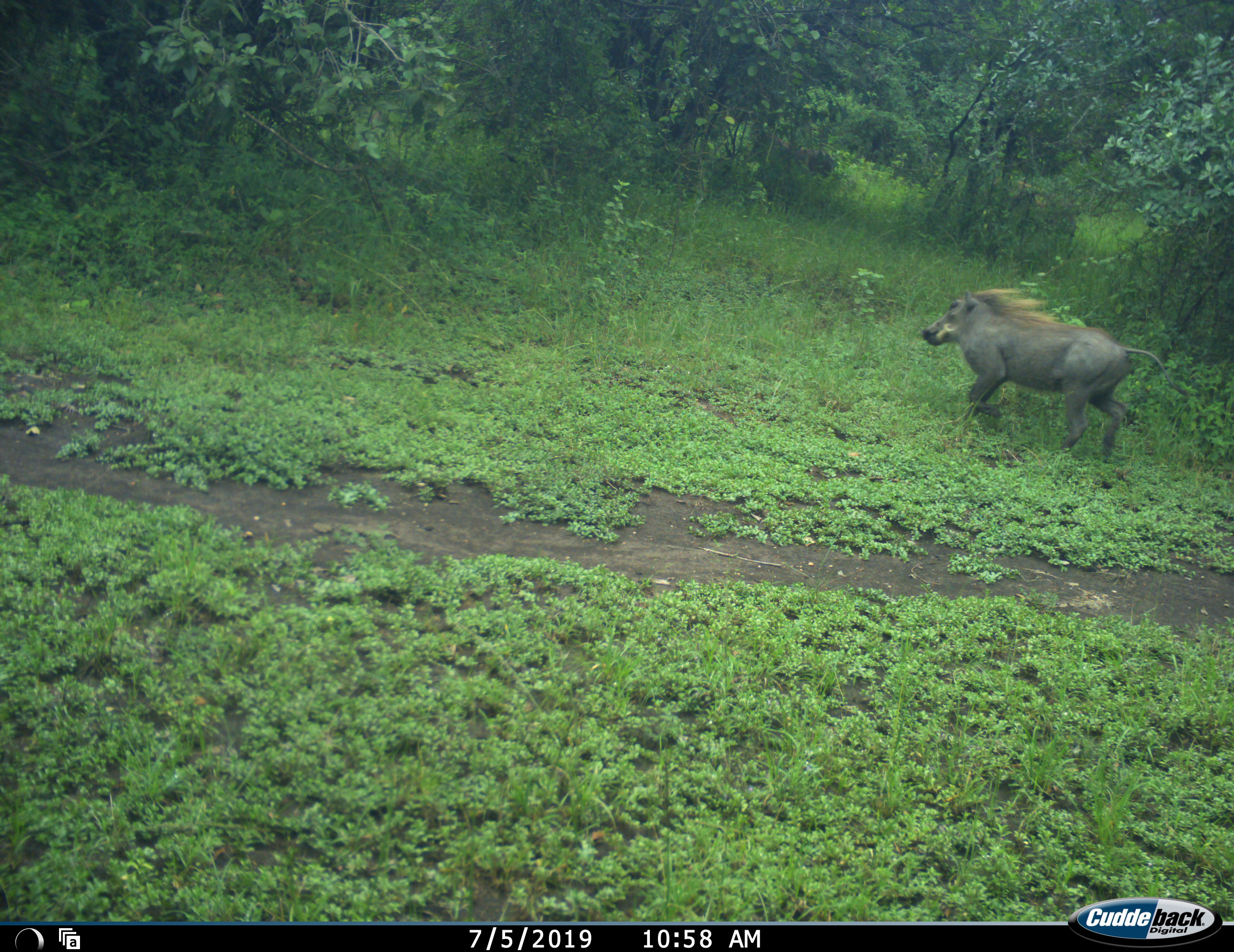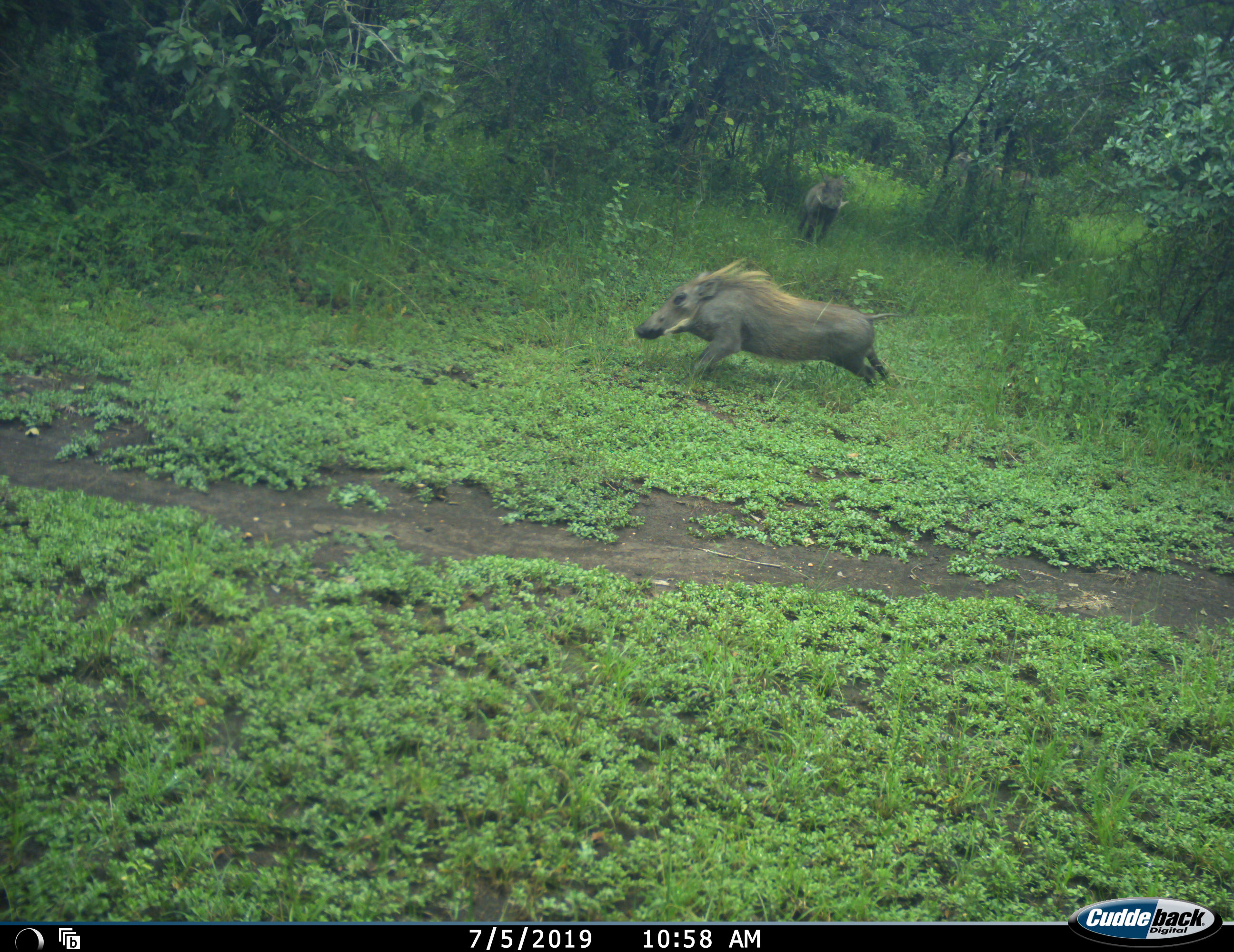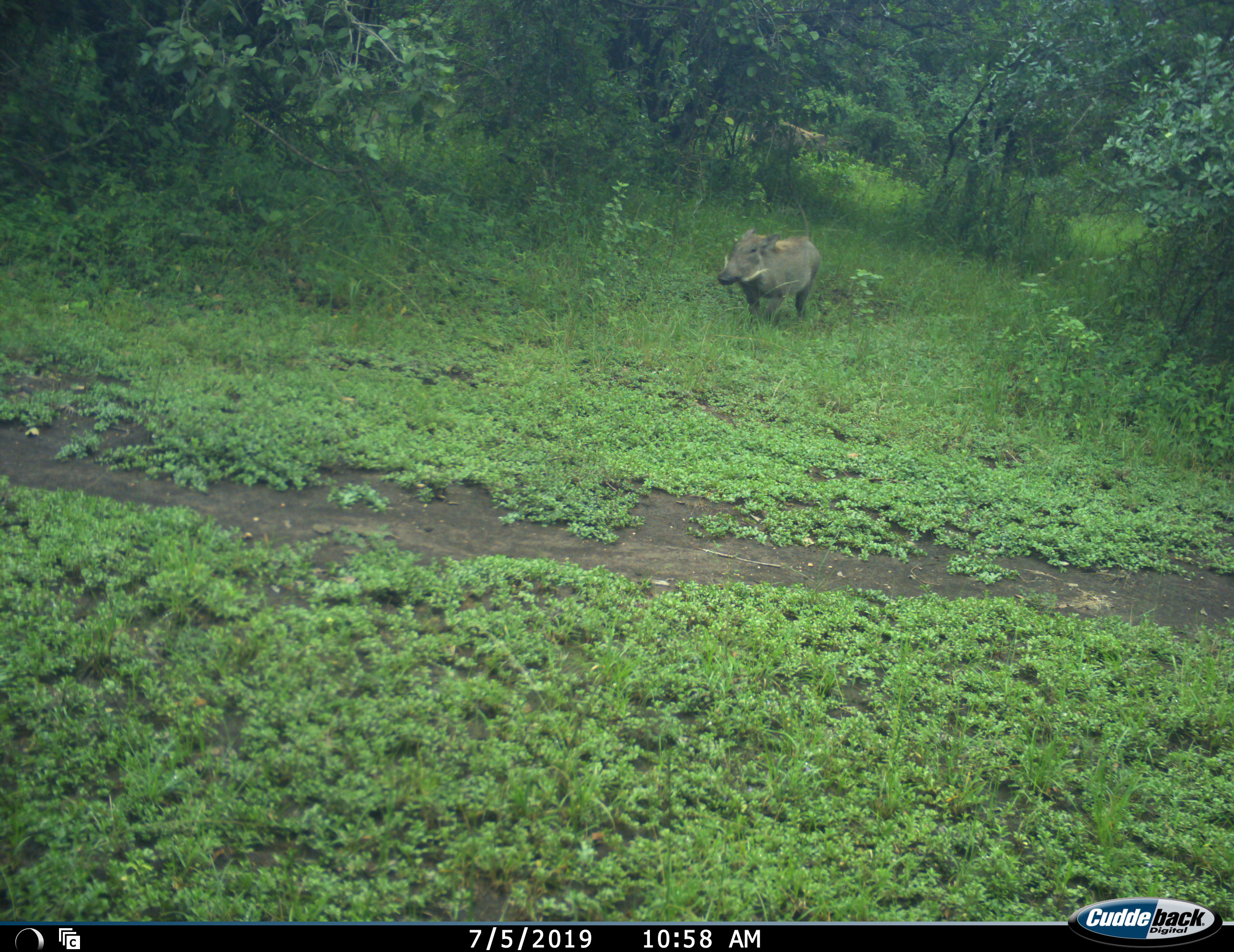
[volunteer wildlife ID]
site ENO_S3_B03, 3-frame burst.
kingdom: Animalia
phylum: Chordata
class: Mammalia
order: Artiodactyla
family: Suidae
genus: Phacochoerus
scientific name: Phacochoerus africanus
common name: warthog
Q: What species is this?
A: Warthog (Phacochoerus africanus).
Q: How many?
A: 3.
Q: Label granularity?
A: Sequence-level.